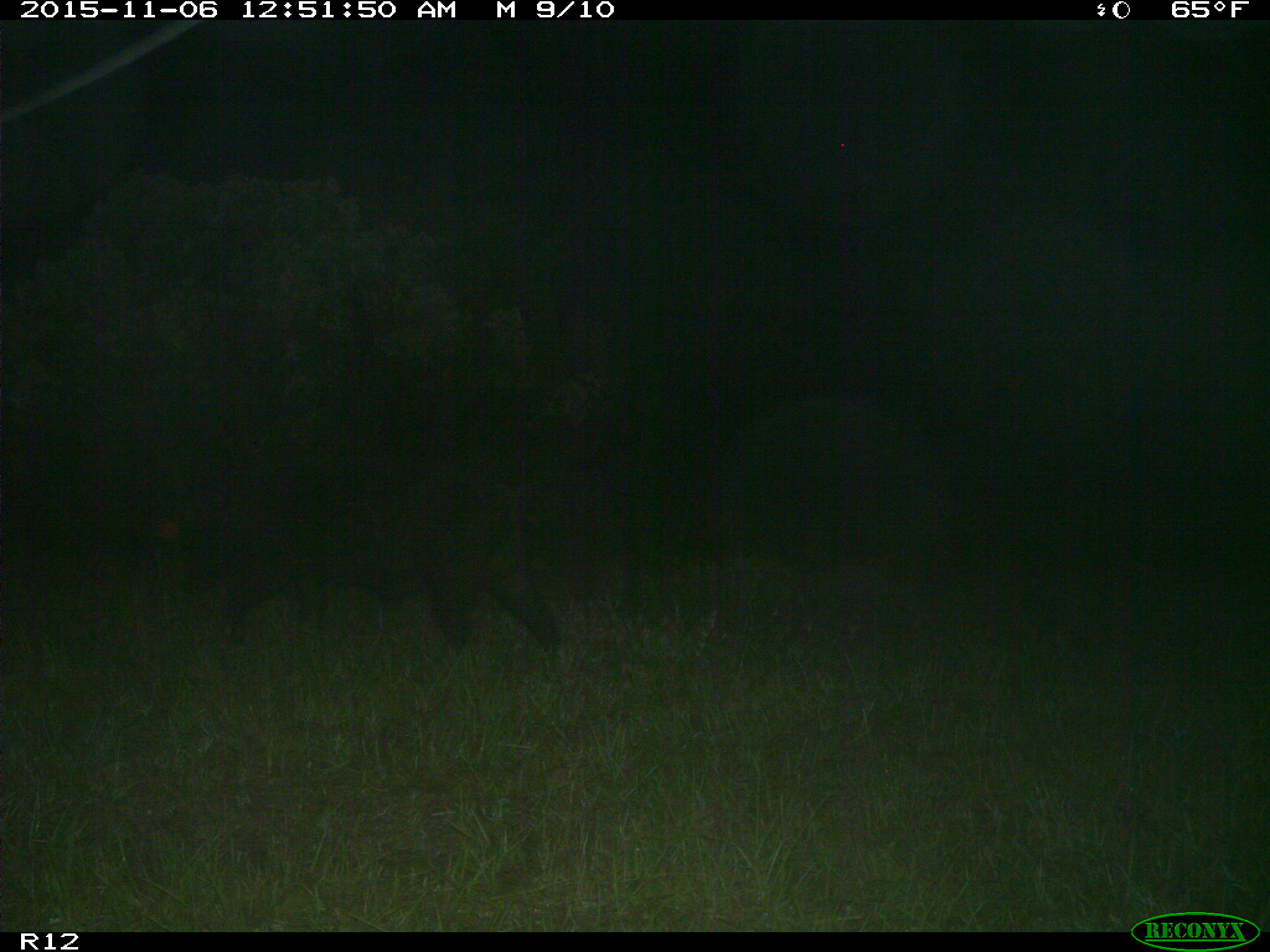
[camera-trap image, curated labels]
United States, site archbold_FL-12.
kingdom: Animalia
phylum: Chordata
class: Mammalia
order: Artiodactyla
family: Suidae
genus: Sus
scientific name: Sus scrofa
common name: wild boar